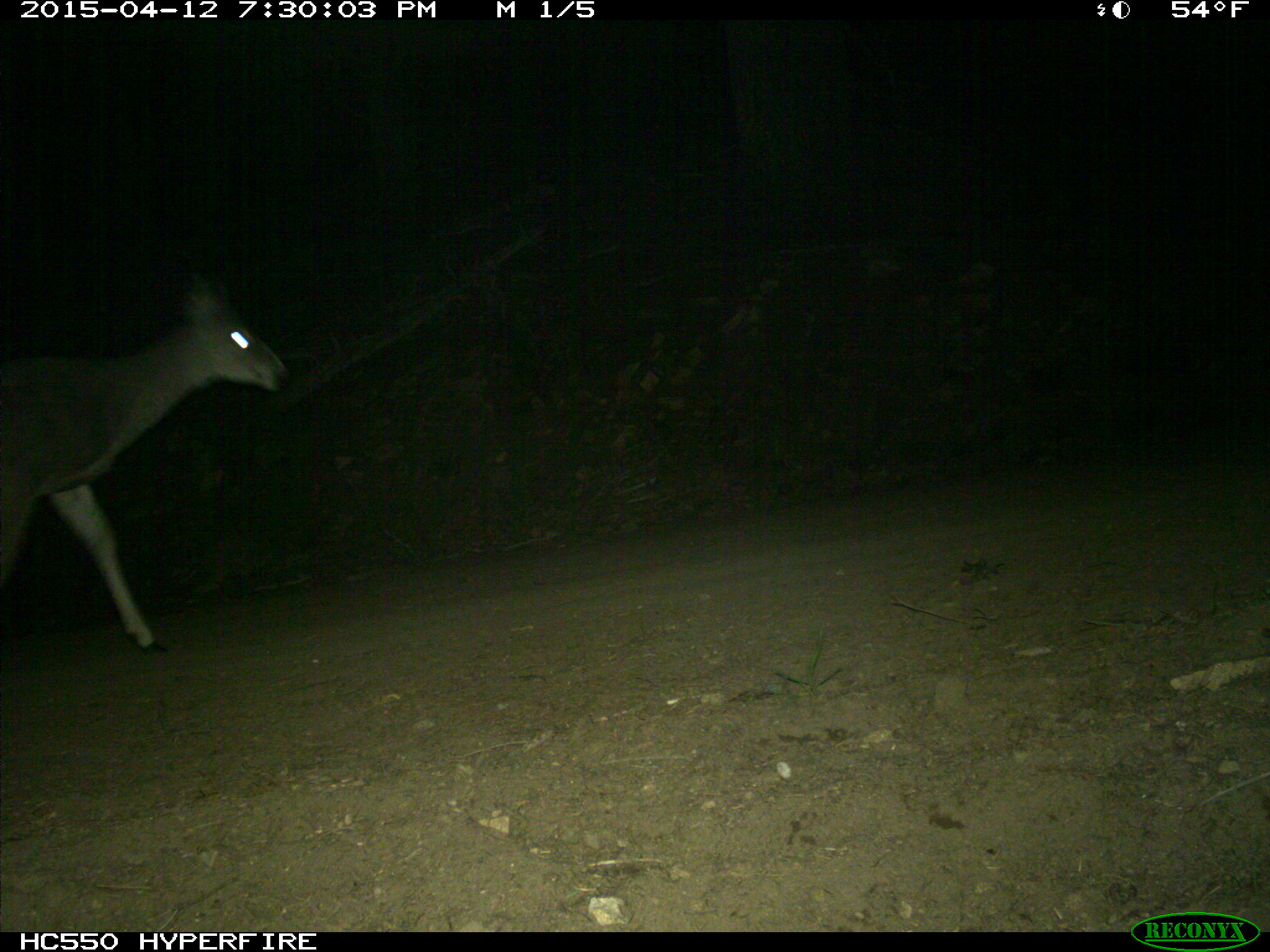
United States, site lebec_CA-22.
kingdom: Animalia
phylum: Chordata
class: Mammalia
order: Artiodactyla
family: Cervidae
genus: Odocoileus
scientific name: Odocoileus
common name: deer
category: unidentified deer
Unidentified deer (deer) (Odocoileus).